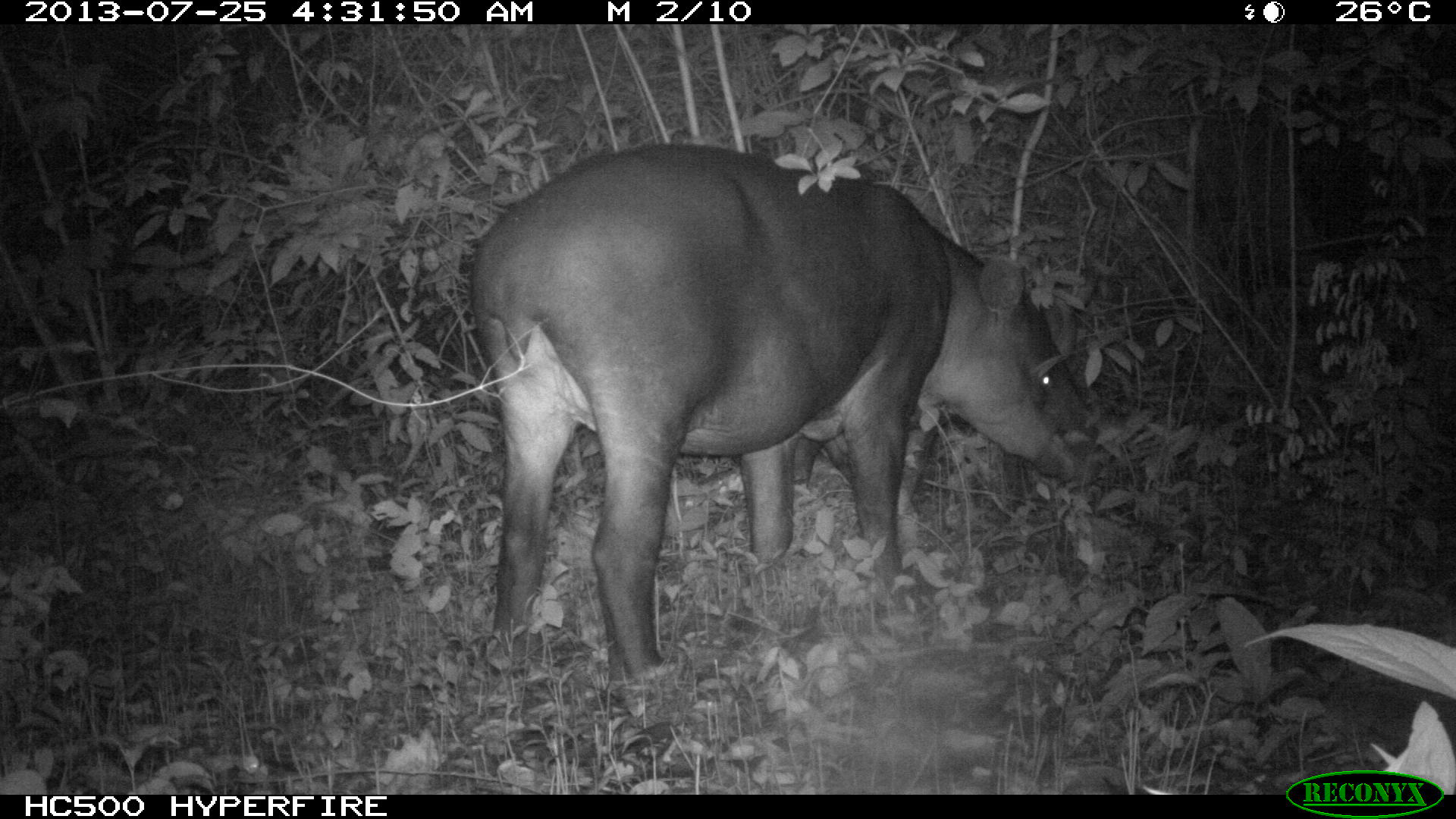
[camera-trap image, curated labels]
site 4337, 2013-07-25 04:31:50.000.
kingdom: Animalia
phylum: Chordata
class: Mammalia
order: Perissodactyla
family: Tapiridae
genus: Tapirus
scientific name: Tapirus bairdii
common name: baird's tapir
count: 2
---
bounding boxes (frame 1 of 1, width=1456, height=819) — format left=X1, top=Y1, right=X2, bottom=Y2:
tapirus bairdii: left=467, top=139, right=1123, bottom=693